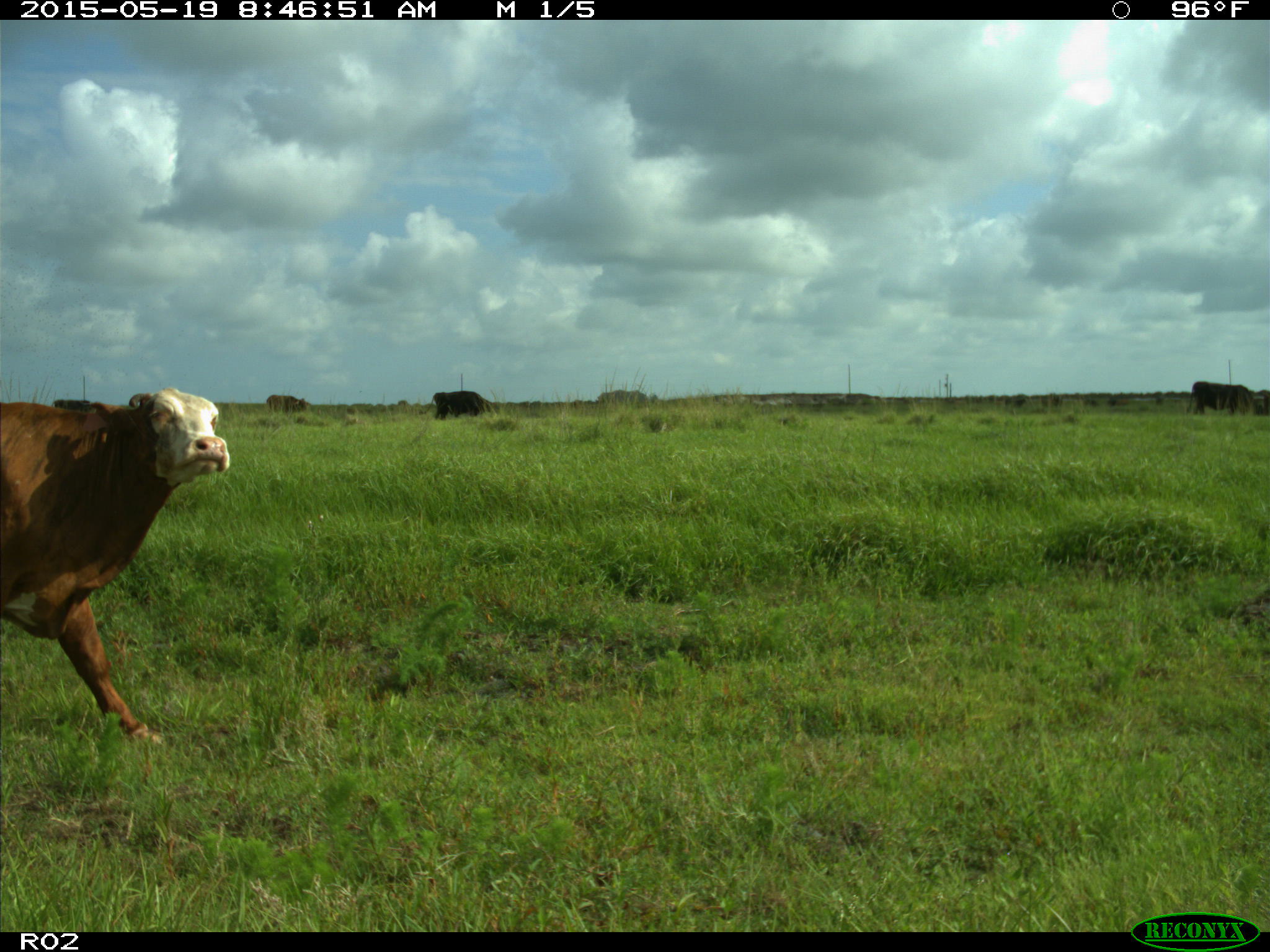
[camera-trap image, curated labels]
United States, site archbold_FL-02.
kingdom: Animalia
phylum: Chordata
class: Mammalia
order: Artiodactyla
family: Bovidae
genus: Bos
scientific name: Bos taurus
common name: domestic cow